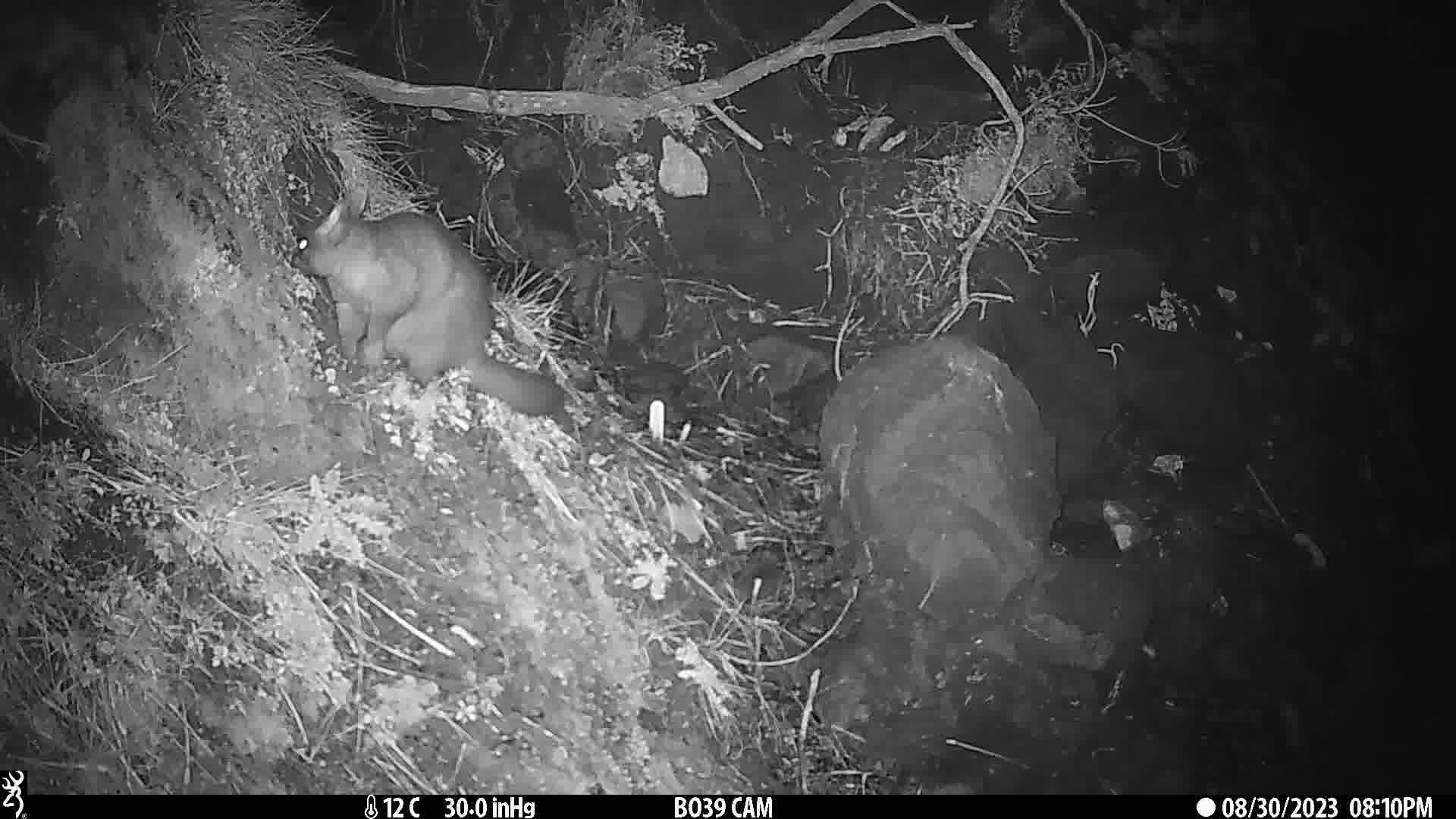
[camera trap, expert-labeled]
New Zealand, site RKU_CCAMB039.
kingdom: Animalia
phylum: Chordata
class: Mammalia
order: Diprotodontia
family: Phalangeridae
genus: Trichosurus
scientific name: Trichosurus vulpecula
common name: common brushtail possum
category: possum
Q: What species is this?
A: Possum (common brushtail possum) (Trichosurus vulpecula).